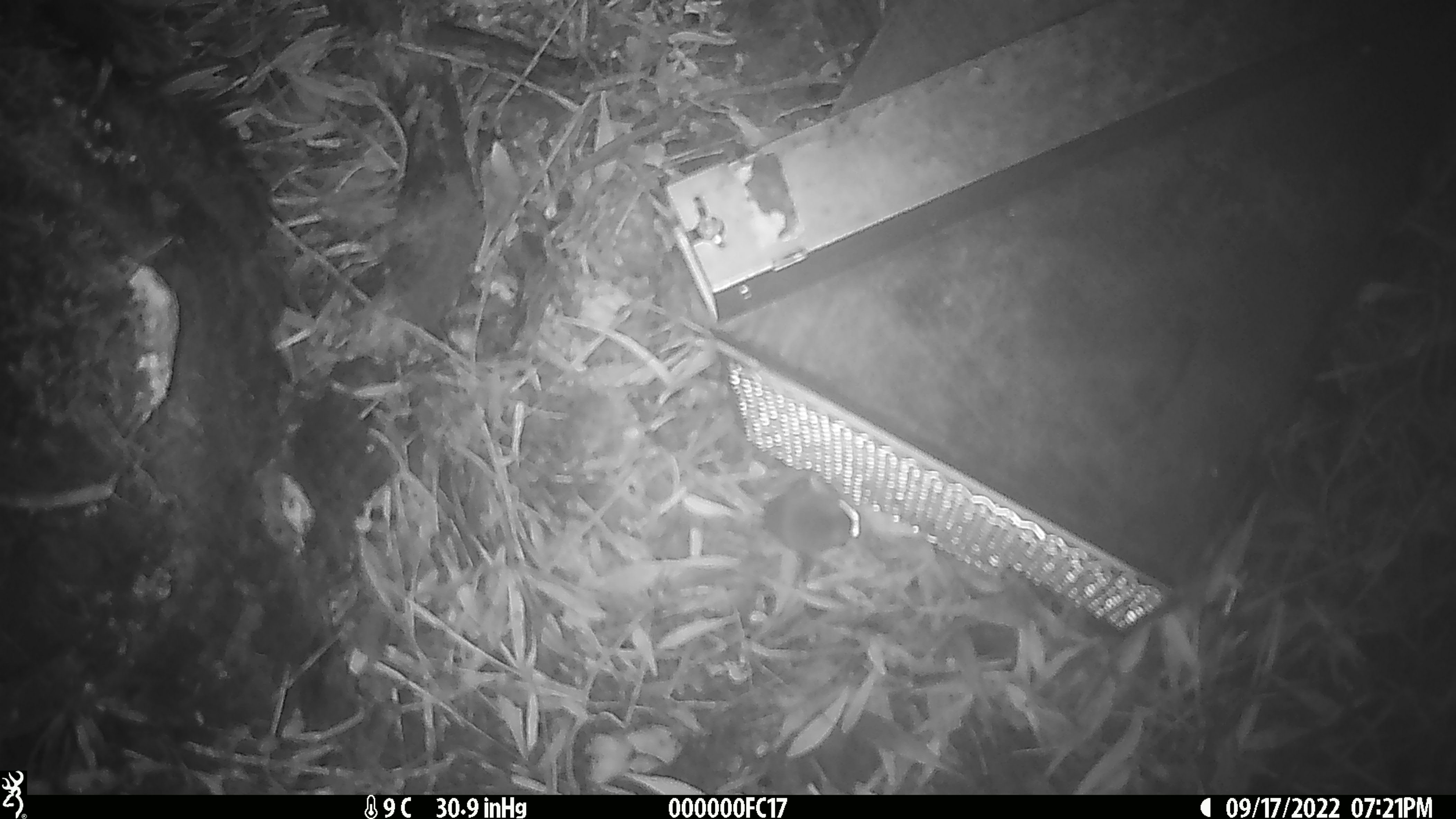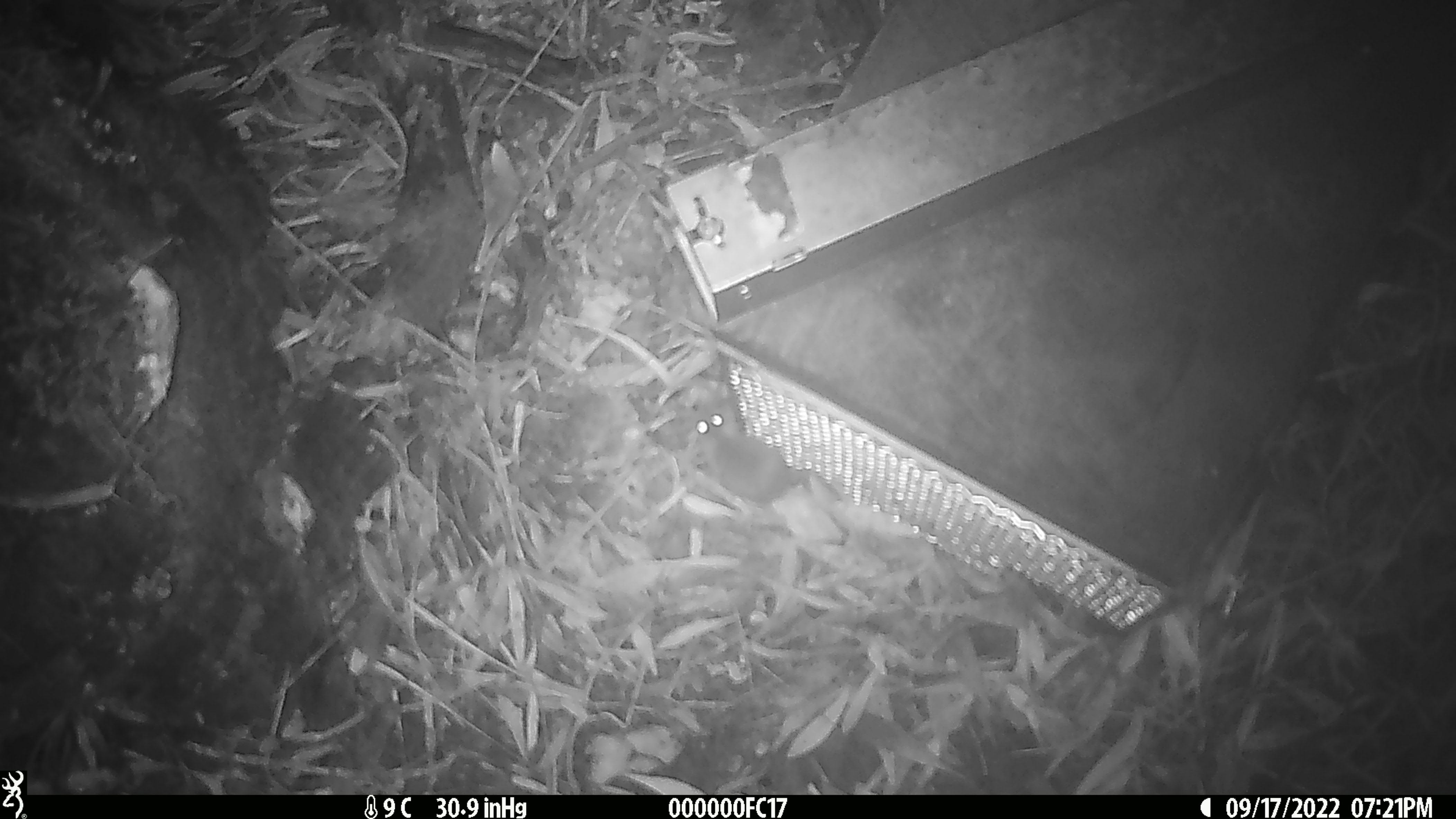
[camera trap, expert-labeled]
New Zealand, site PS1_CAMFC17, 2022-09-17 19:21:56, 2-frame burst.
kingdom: Animalia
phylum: Chordata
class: Mammalia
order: Rodentia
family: Muridae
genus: Mus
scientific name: Mus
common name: mouse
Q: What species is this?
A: Mouse (Mus).